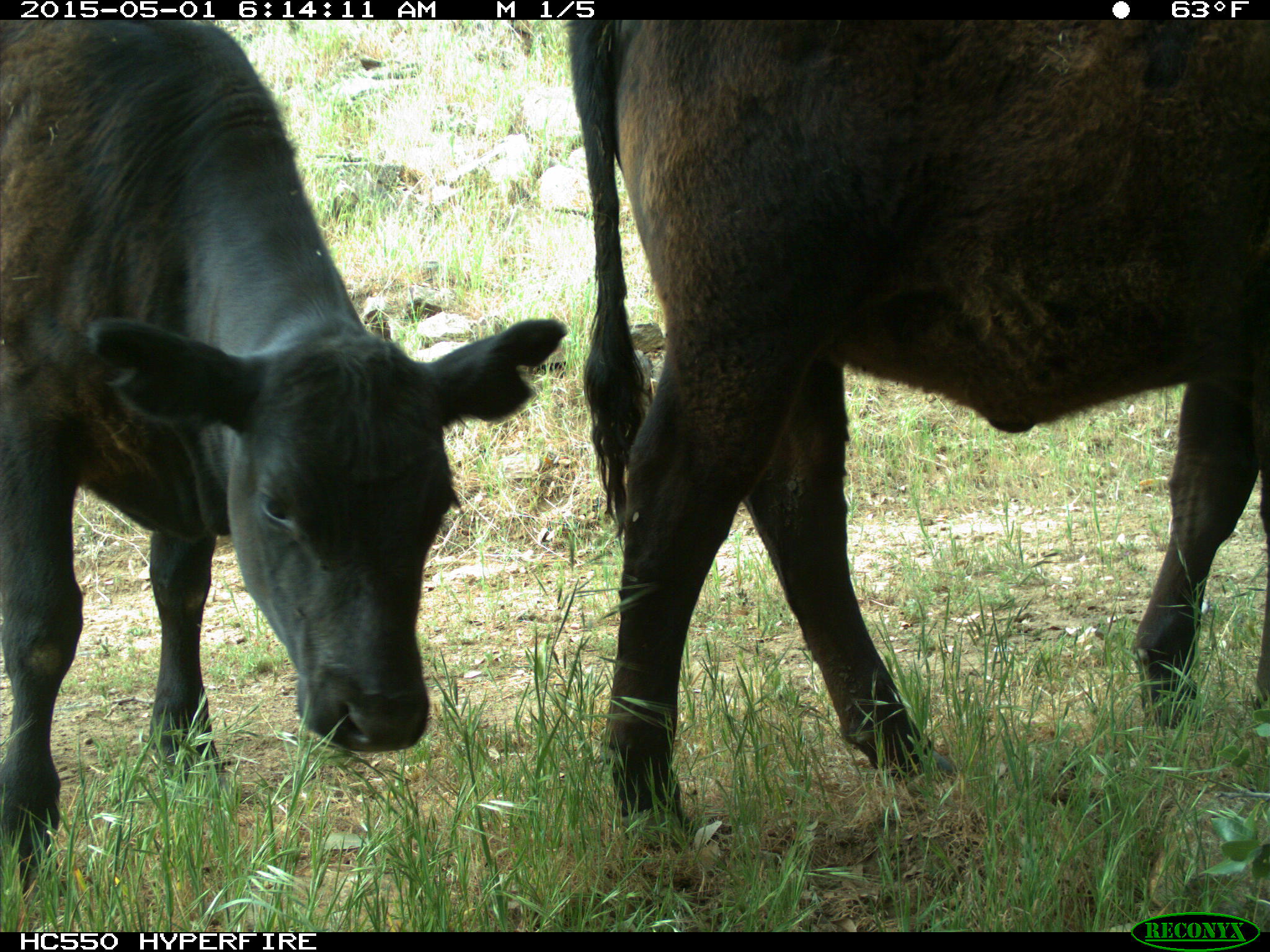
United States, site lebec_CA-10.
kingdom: Animalia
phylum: Chordata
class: Mammalia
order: Artiodactyla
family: Bovidae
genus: Bos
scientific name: Bos taurus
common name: domestic cow